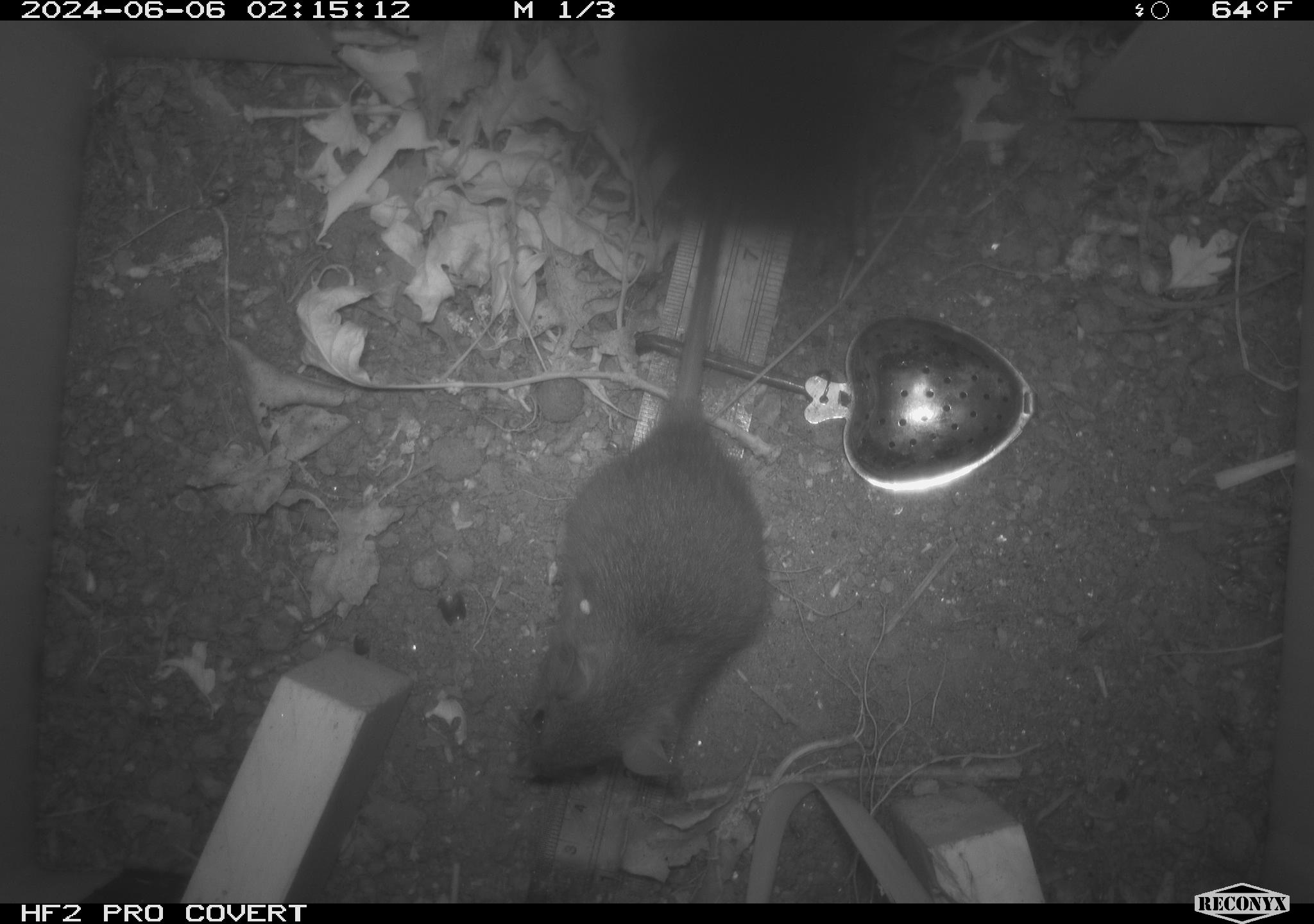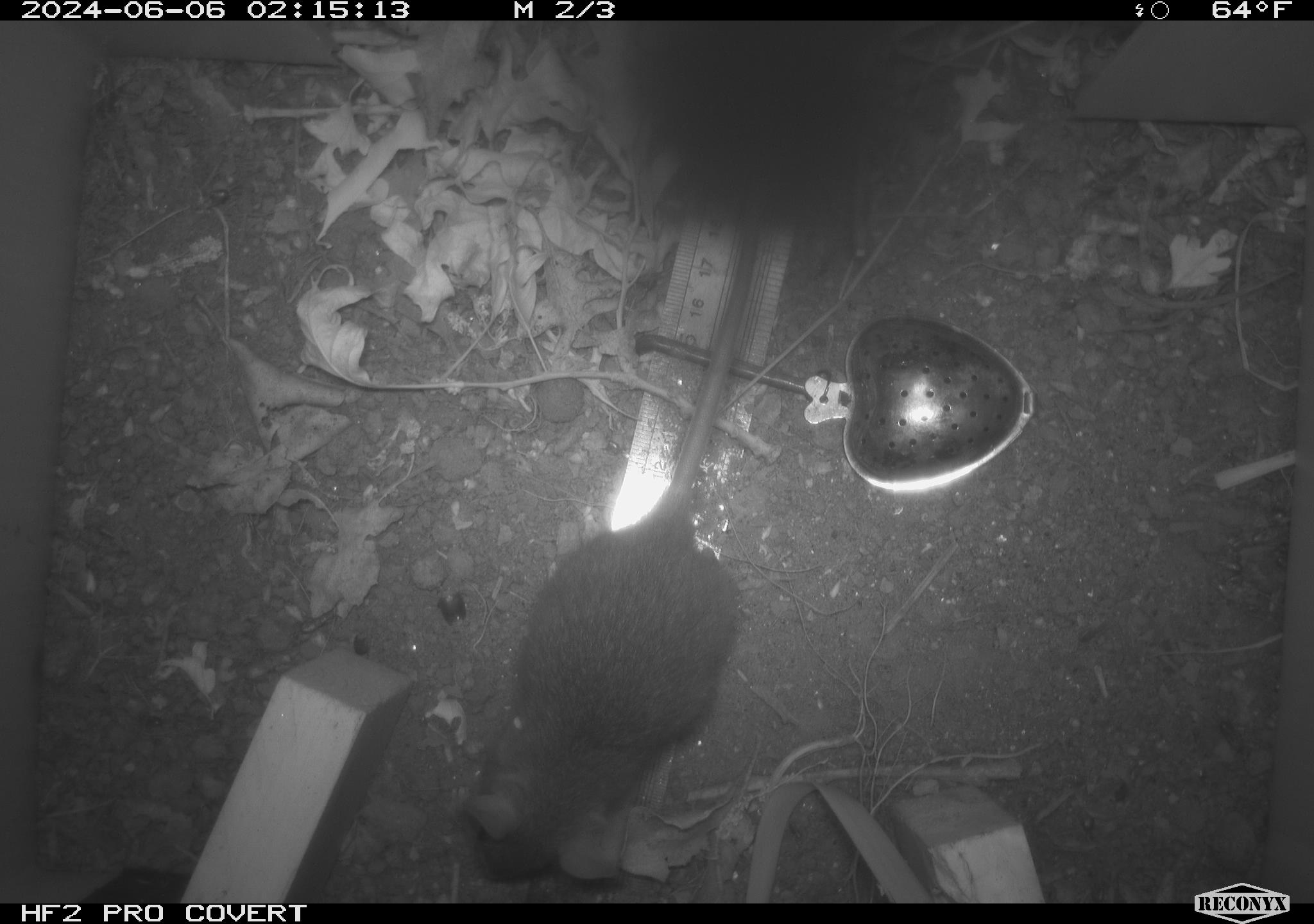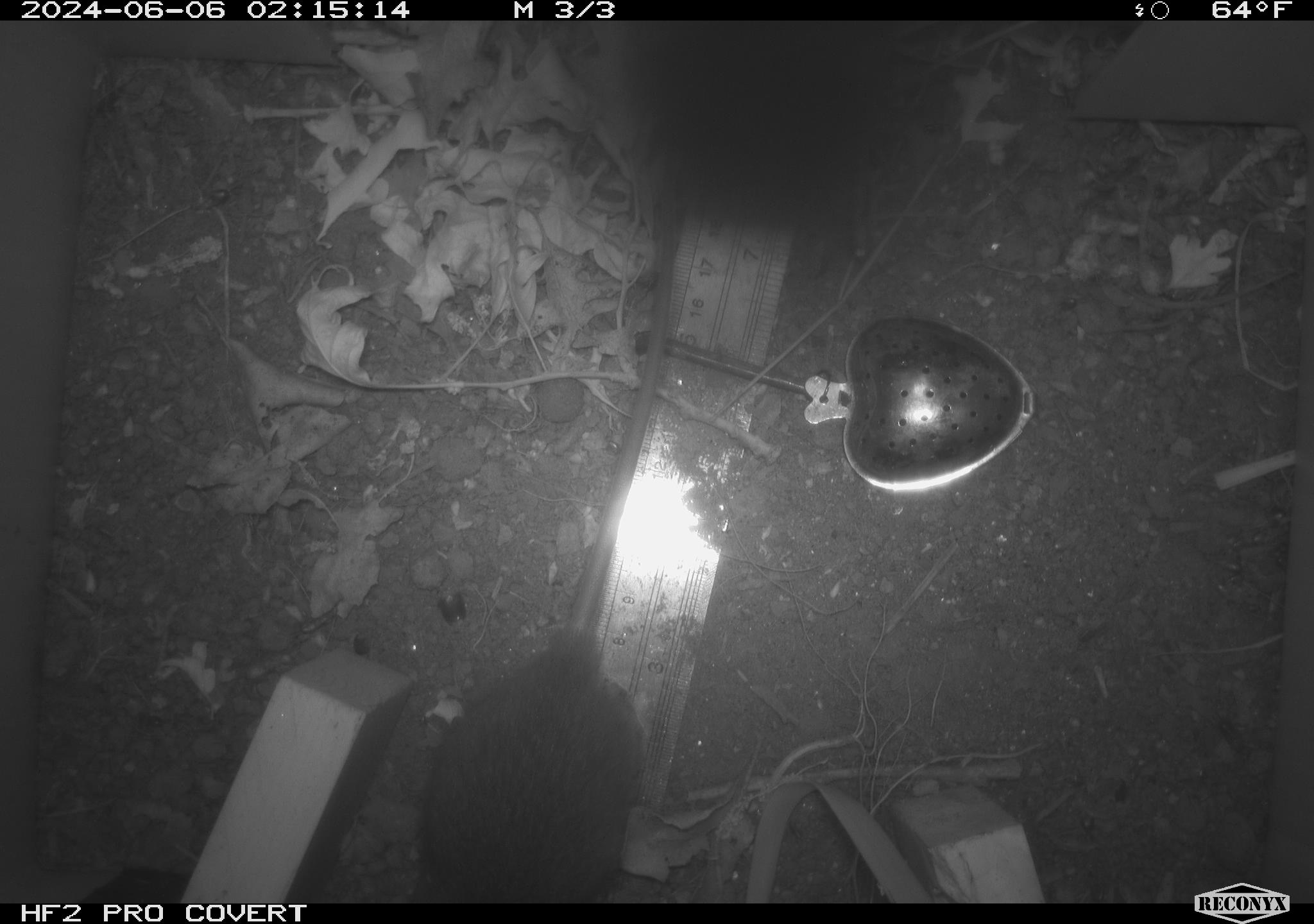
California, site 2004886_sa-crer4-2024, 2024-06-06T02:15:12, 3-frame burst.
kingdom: Animalia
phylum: Chordata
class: Mammalia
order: Rodentia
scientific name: Rodentia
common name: mouse species